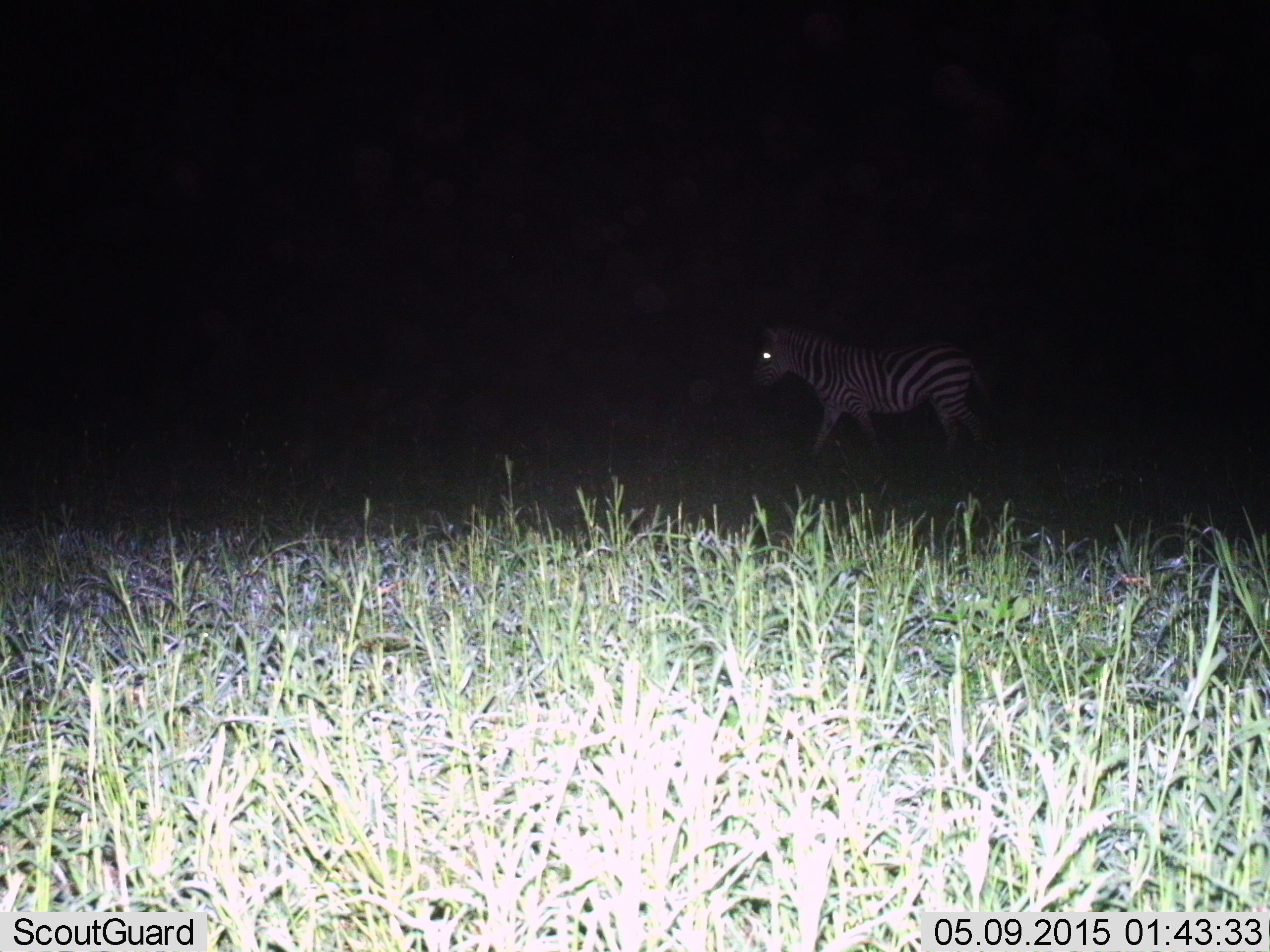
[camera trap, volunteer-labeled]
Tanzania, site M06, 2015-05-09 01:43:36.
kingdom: Animalia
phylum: Chordata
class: Mammalia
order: Perissodactyla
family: Equidae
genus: Equus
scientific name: Equus quagga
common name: plains zebra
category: zebra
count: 1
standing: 10%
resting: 0%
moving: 100%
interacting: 0%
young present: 0%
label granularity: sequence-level